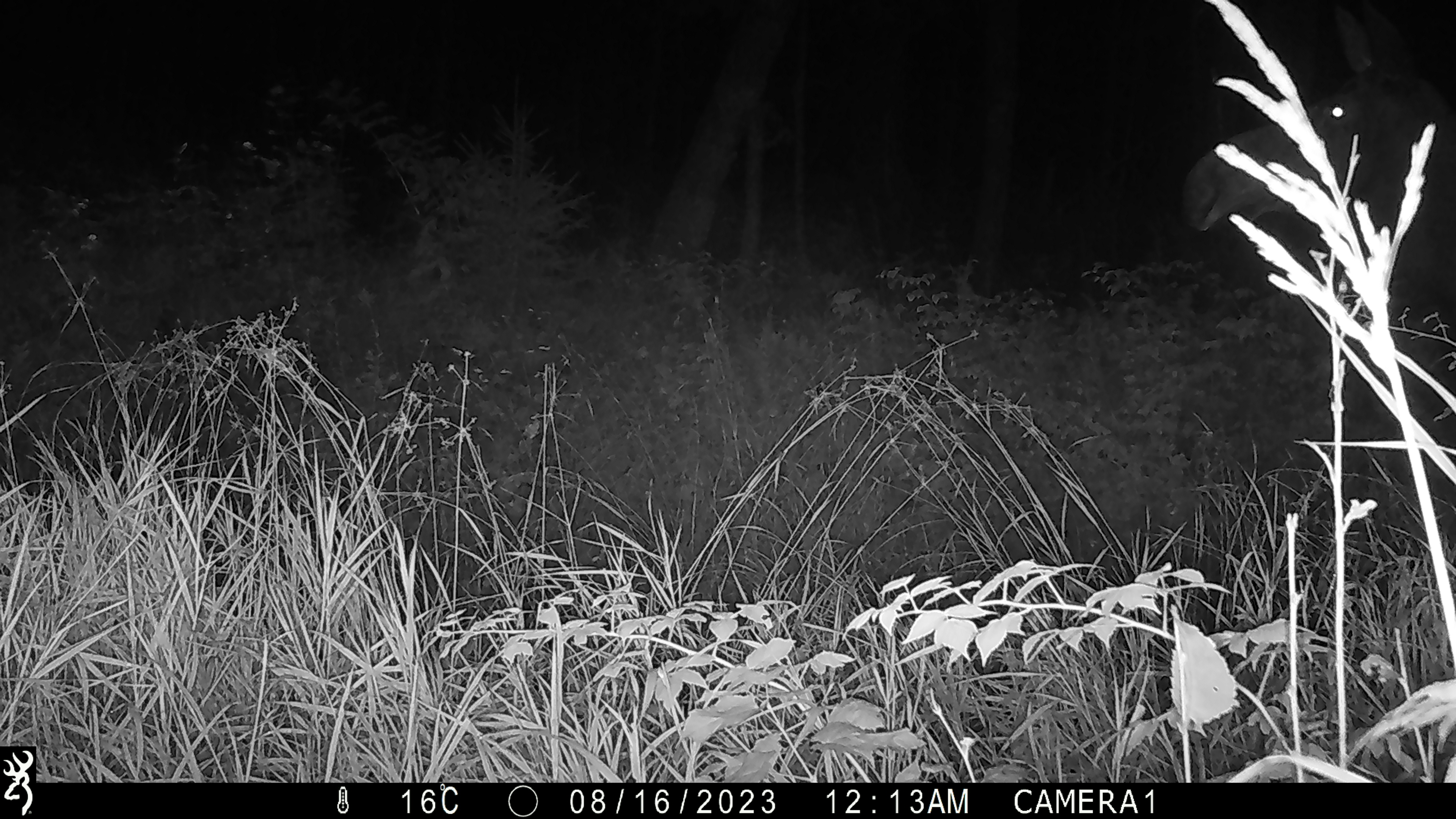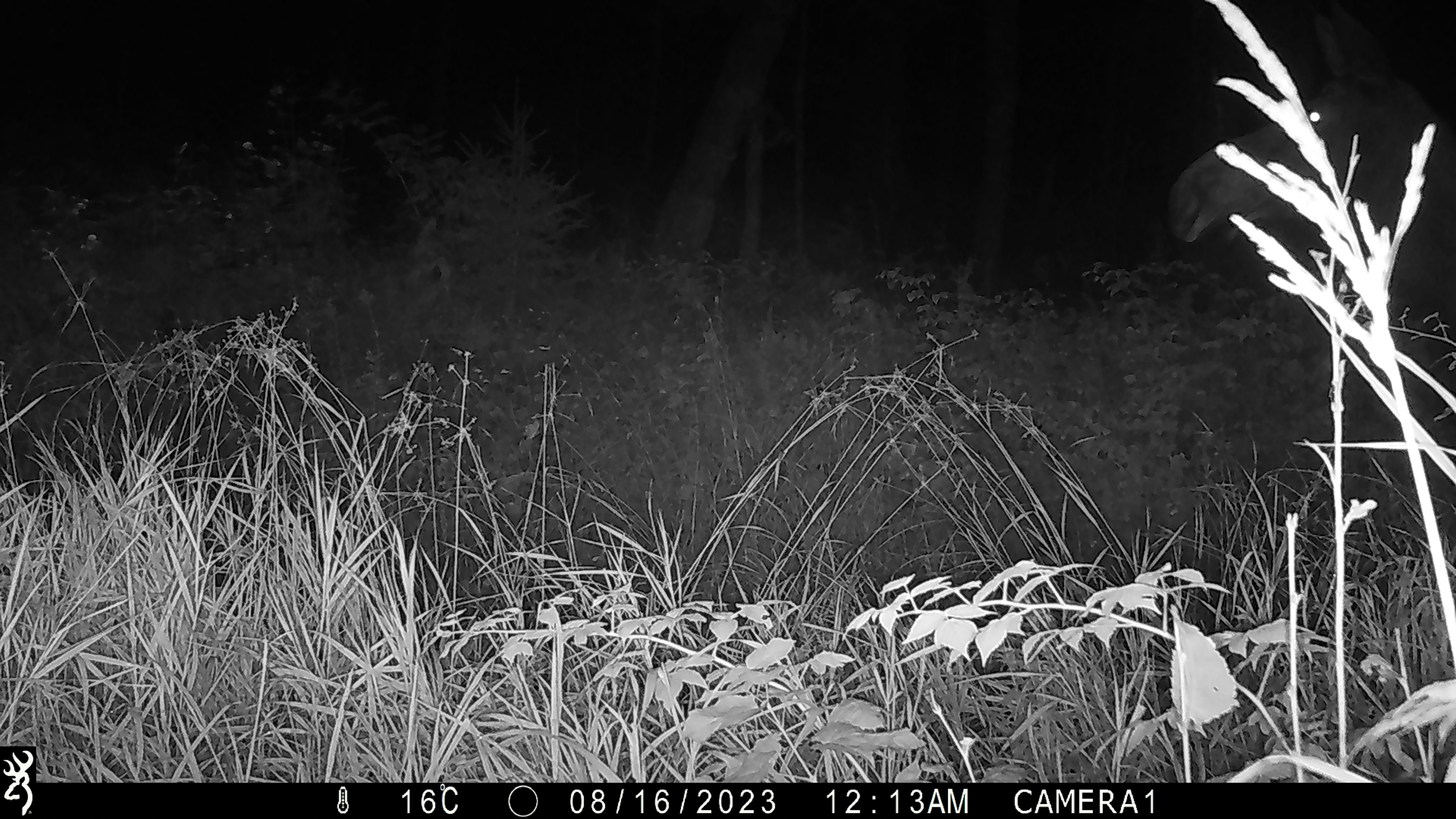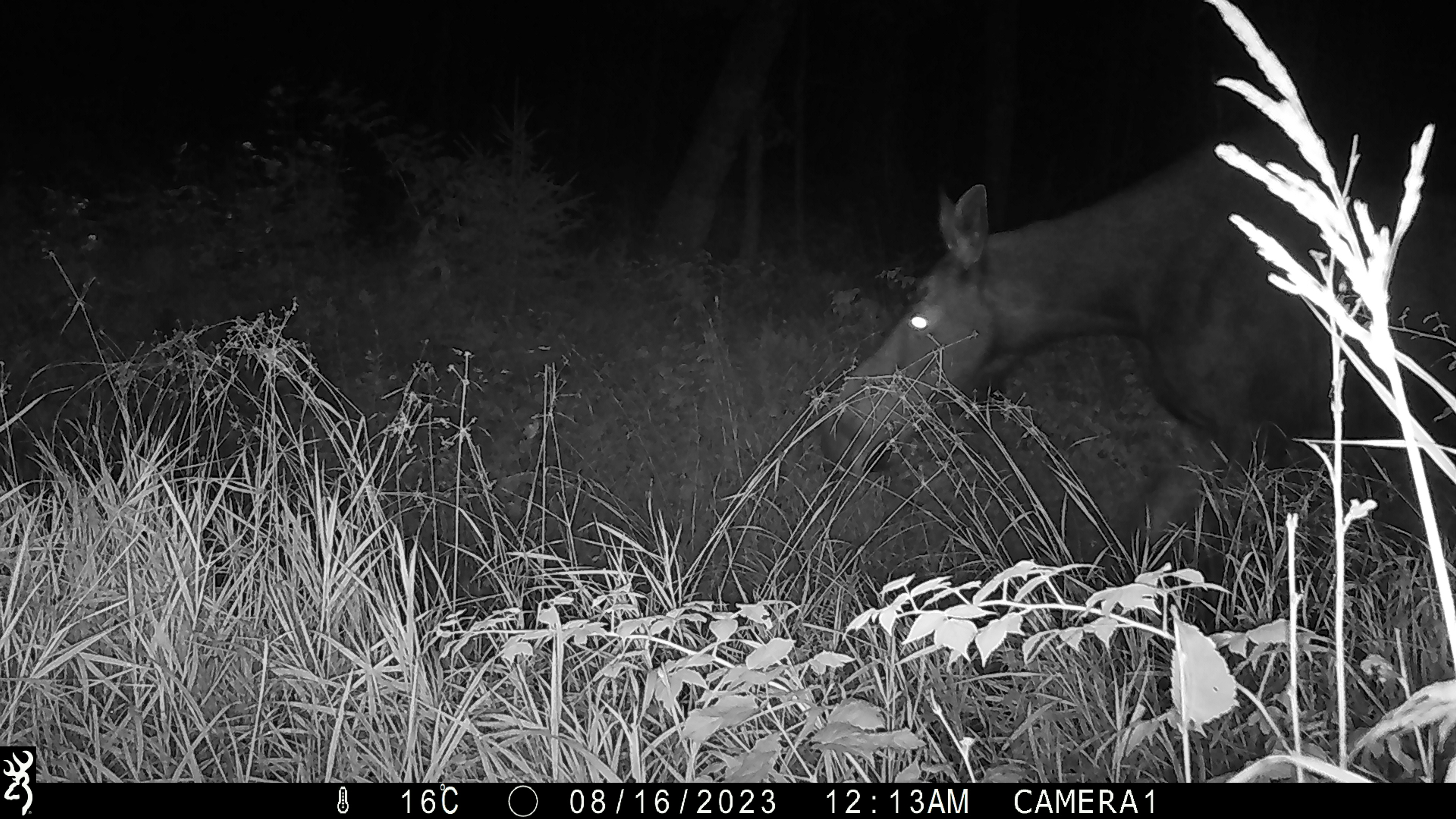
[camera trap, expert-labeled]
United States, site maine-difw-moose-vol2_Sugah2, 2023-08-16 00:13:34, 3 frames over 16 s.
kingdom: Animalia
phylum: Chordata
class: Mammalia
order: Artiodactyla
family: Cervidae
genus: Alces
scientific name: Alces alces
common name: moose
Moose (Alces alces).